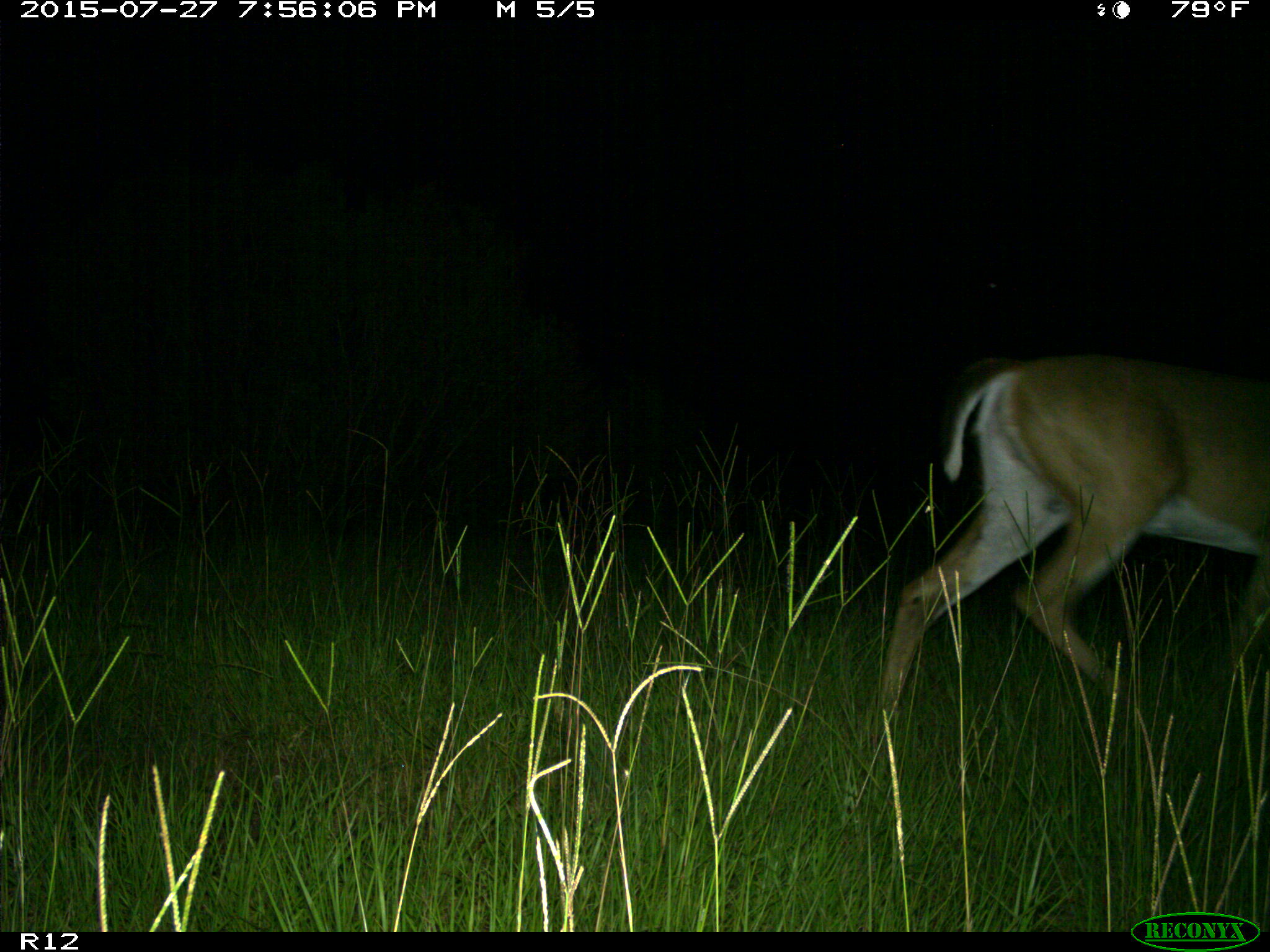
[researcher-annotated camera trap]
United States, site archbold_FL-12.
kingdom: Animalia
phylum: Chordata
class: Mammalia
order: Artiodactyla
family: Cervidae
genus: Odocoileus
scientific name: Odocoileus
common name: deer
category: unidentified deer